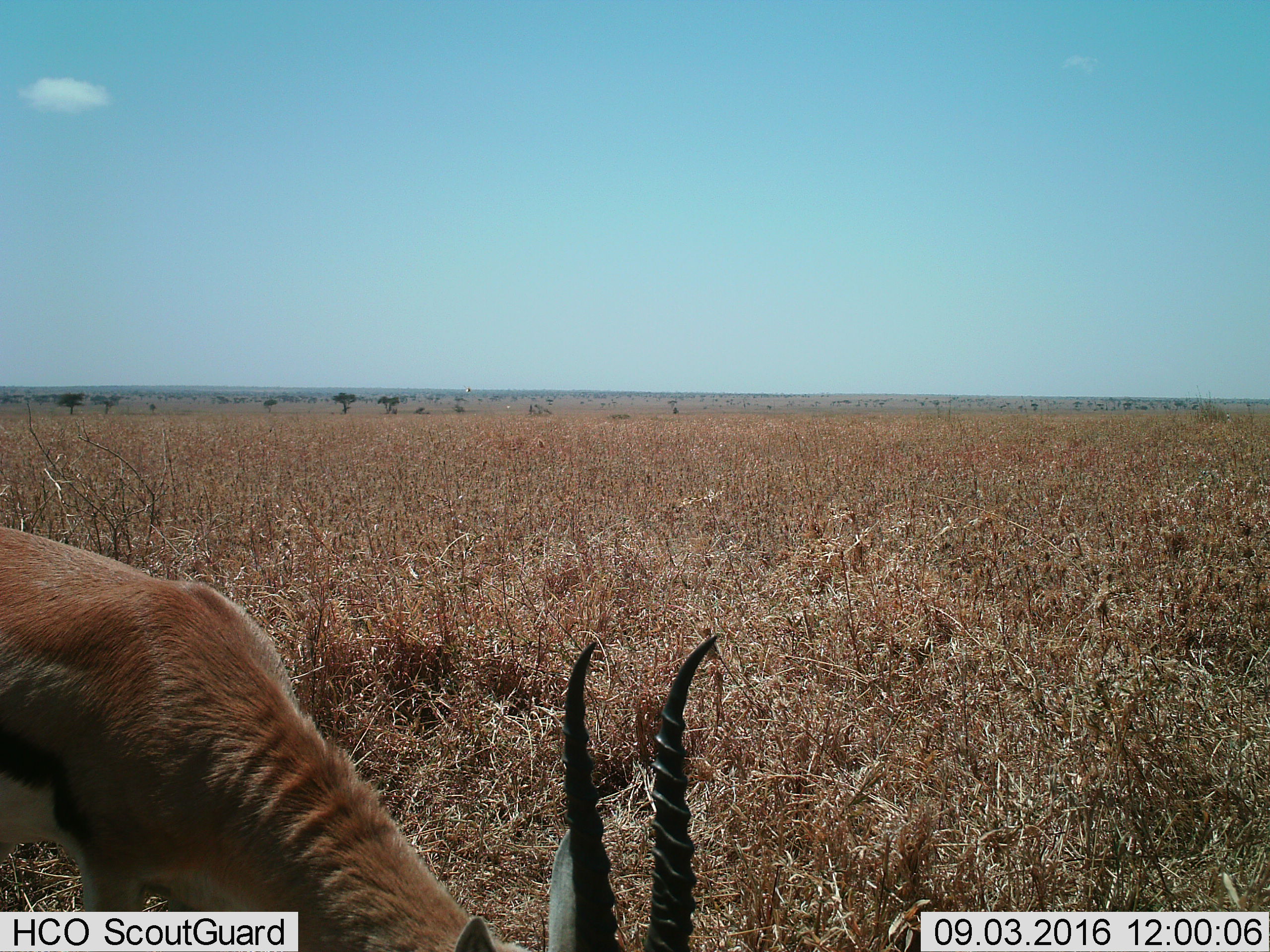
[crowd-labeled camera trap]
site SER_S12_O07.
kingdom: Animalia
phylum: Chordata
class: Mammalia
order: Artiodactyla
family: Bovidae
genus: Eudorcas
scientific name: Eudorcas thomsonii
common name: thomson's gazelle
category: gazellethomsons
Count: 1.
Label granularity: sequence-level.